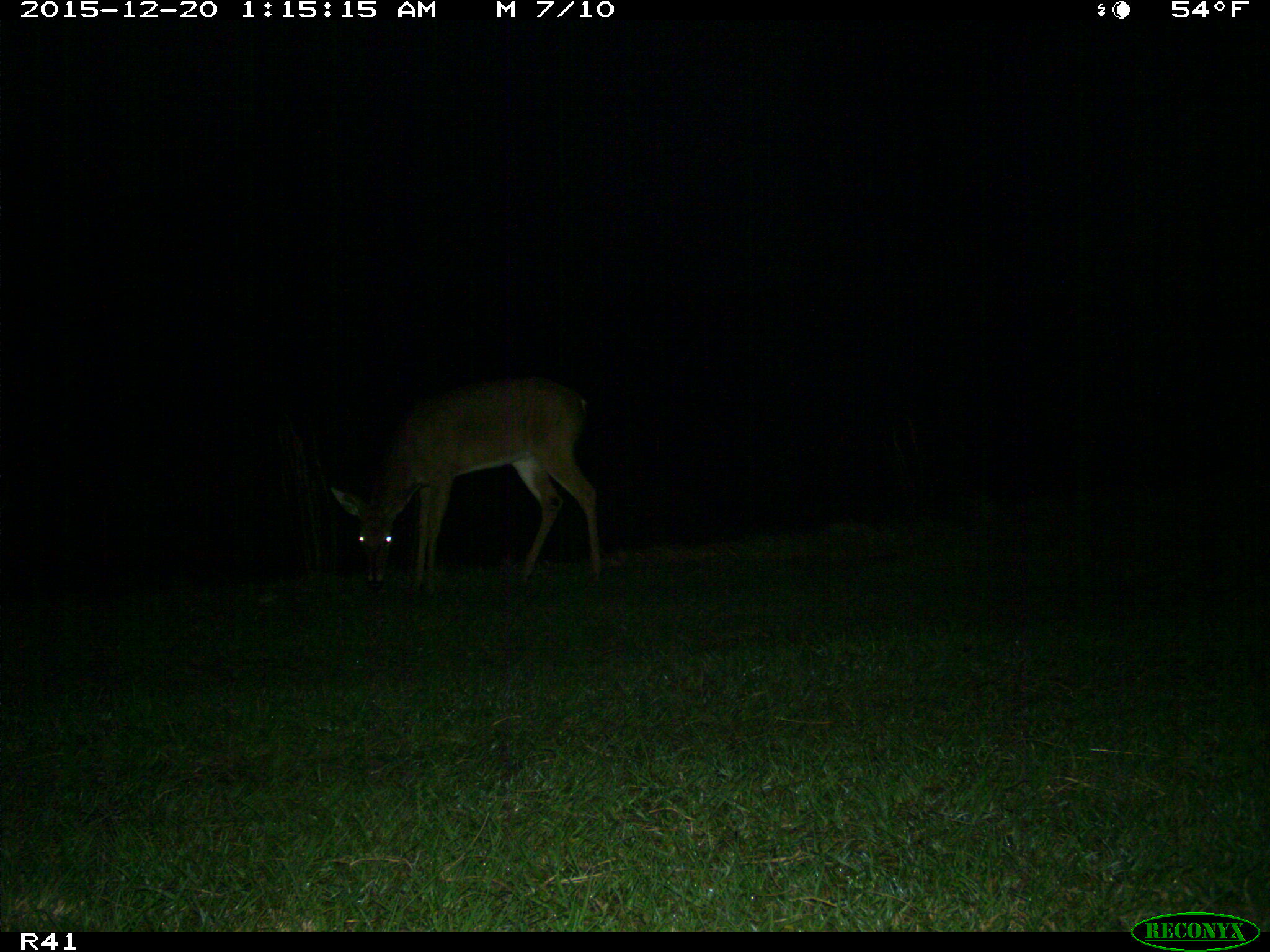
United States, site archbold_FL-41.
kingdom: Animalia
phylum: Chordata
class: Mammalia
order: Artiodactyla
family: Cervidae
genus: Odocoileus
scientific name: Odocoileus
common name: deer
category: unidentified deer